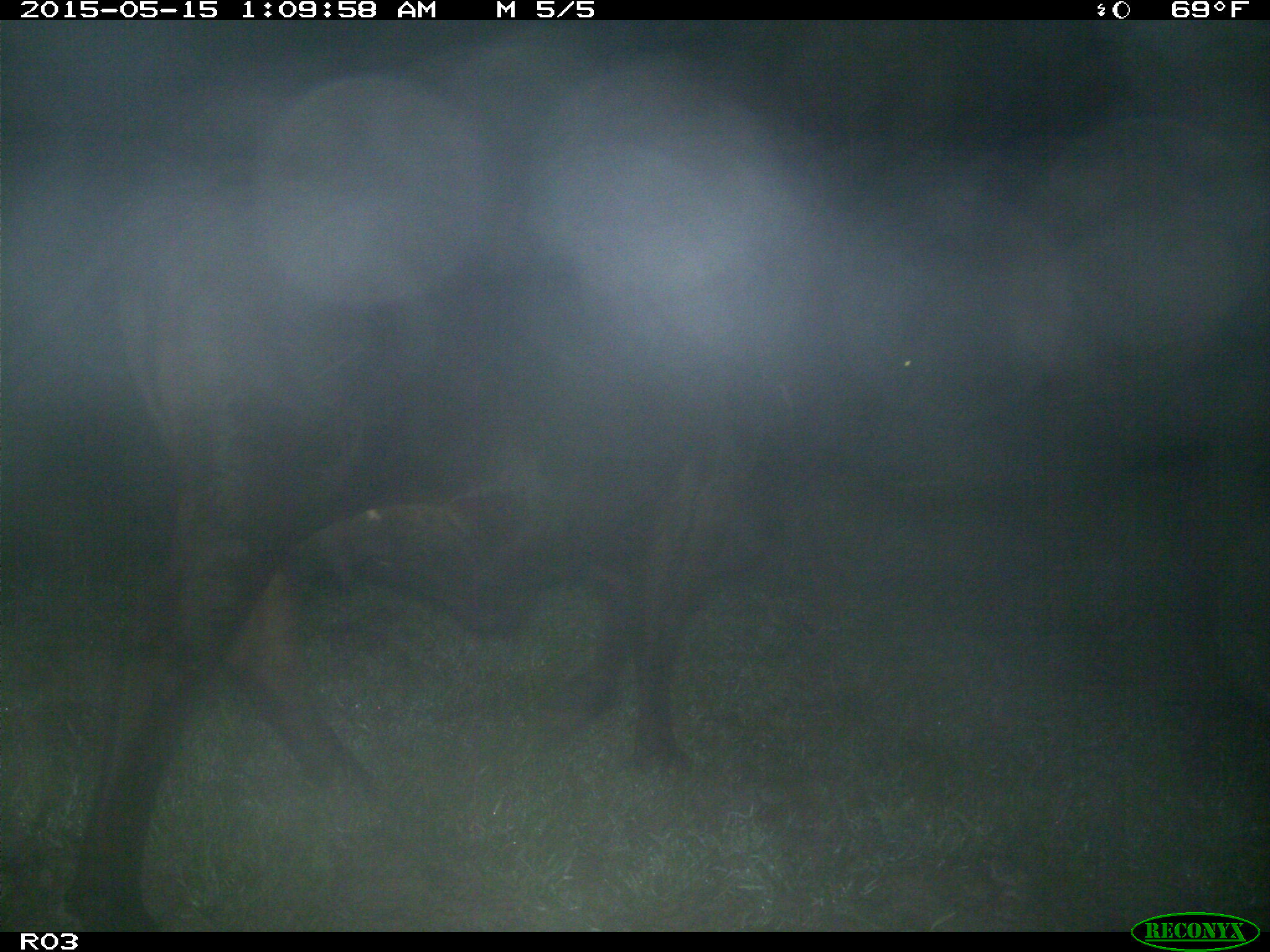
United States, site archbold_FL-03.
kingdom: Animalia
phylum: Chordata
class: Mammalia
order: Artiodactyla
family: Bovidae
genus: Bos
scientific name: Bos taurus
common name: domestic cow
Bos taurus (domestic cow).